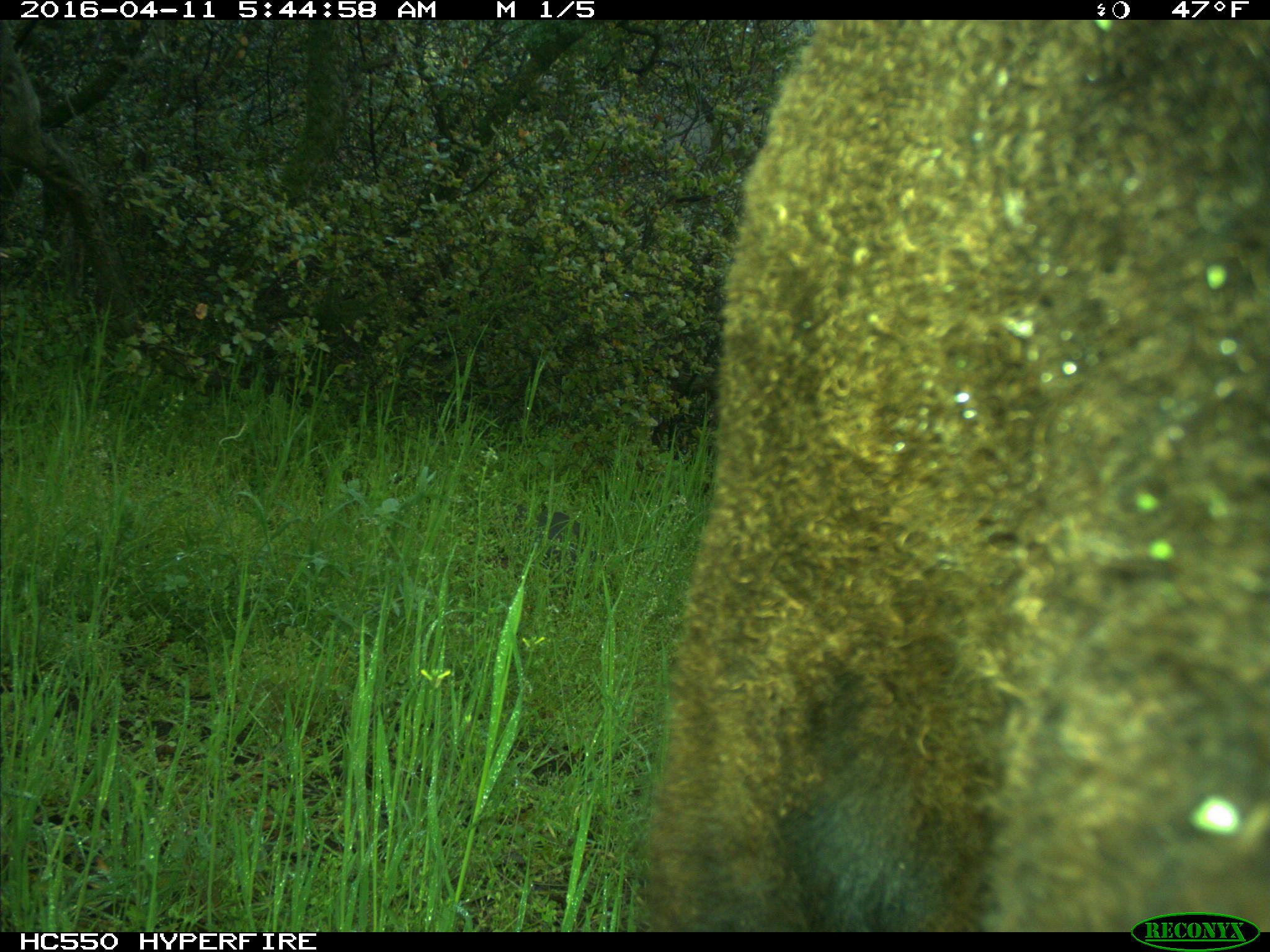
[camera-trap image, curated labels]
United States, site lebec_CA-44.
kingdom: Animalia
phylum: Chordata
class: Mammalia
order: Artiodactyla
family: Bovidae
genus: Bos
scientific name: Bos taurus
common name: domestic cow